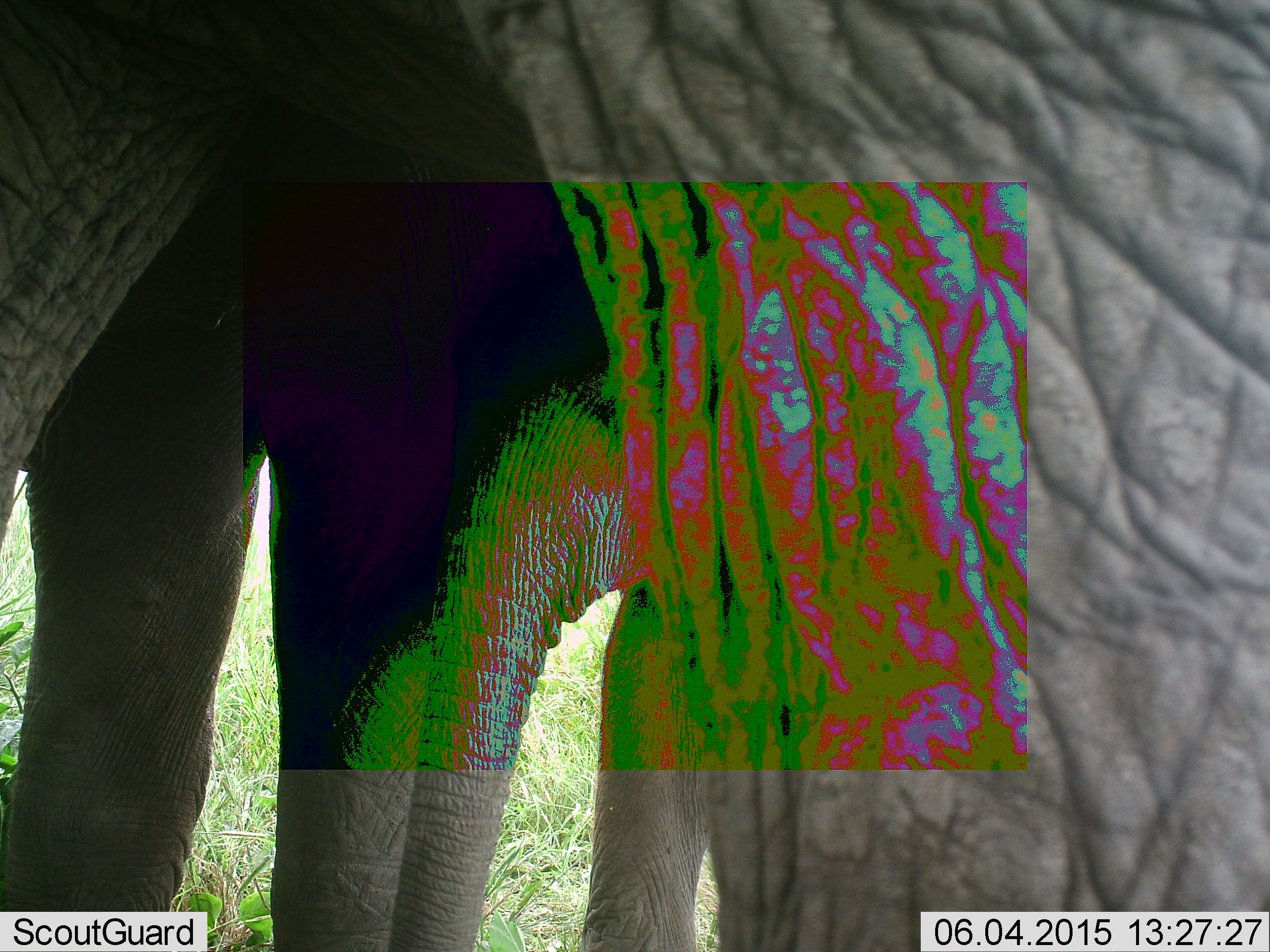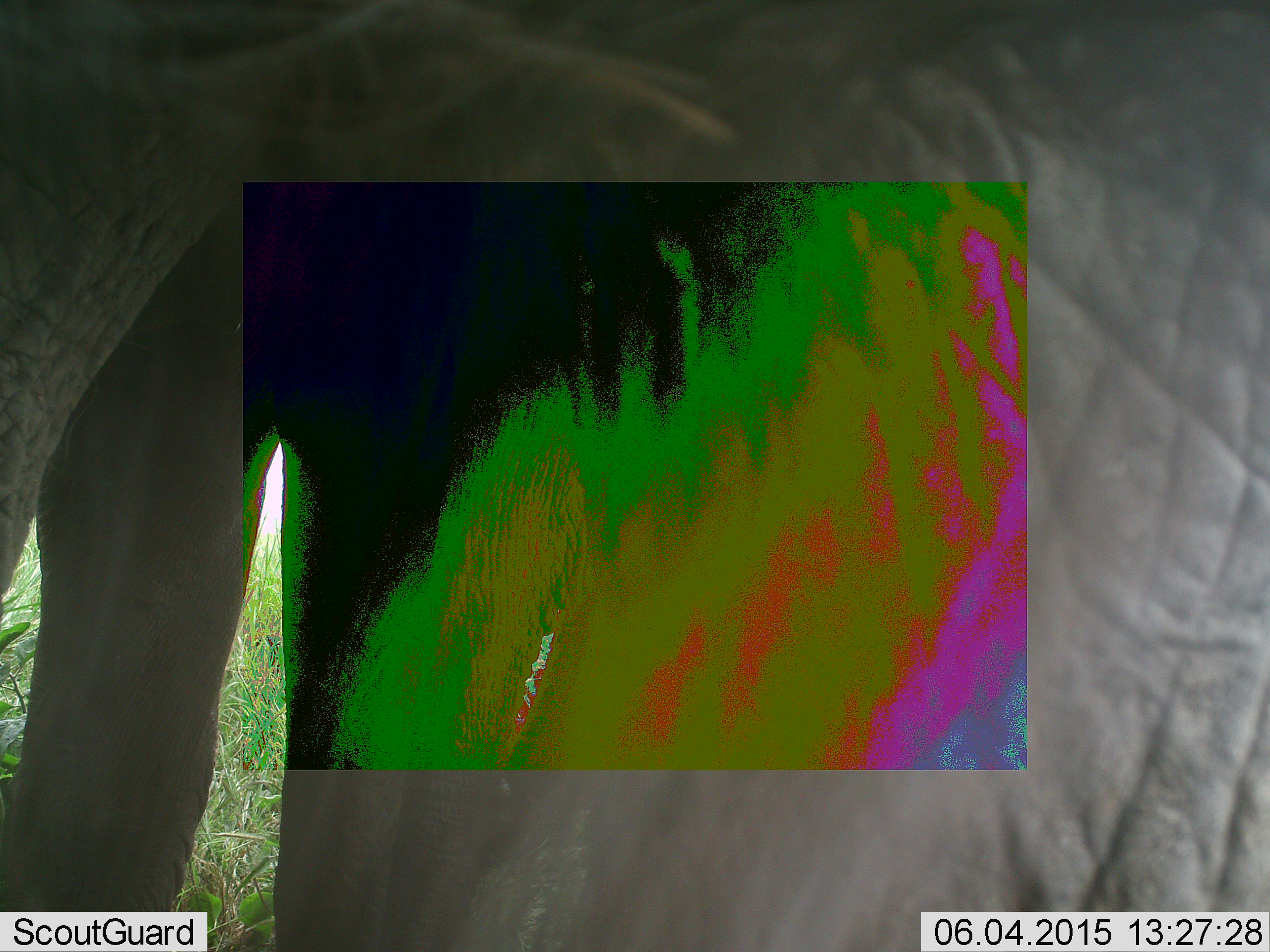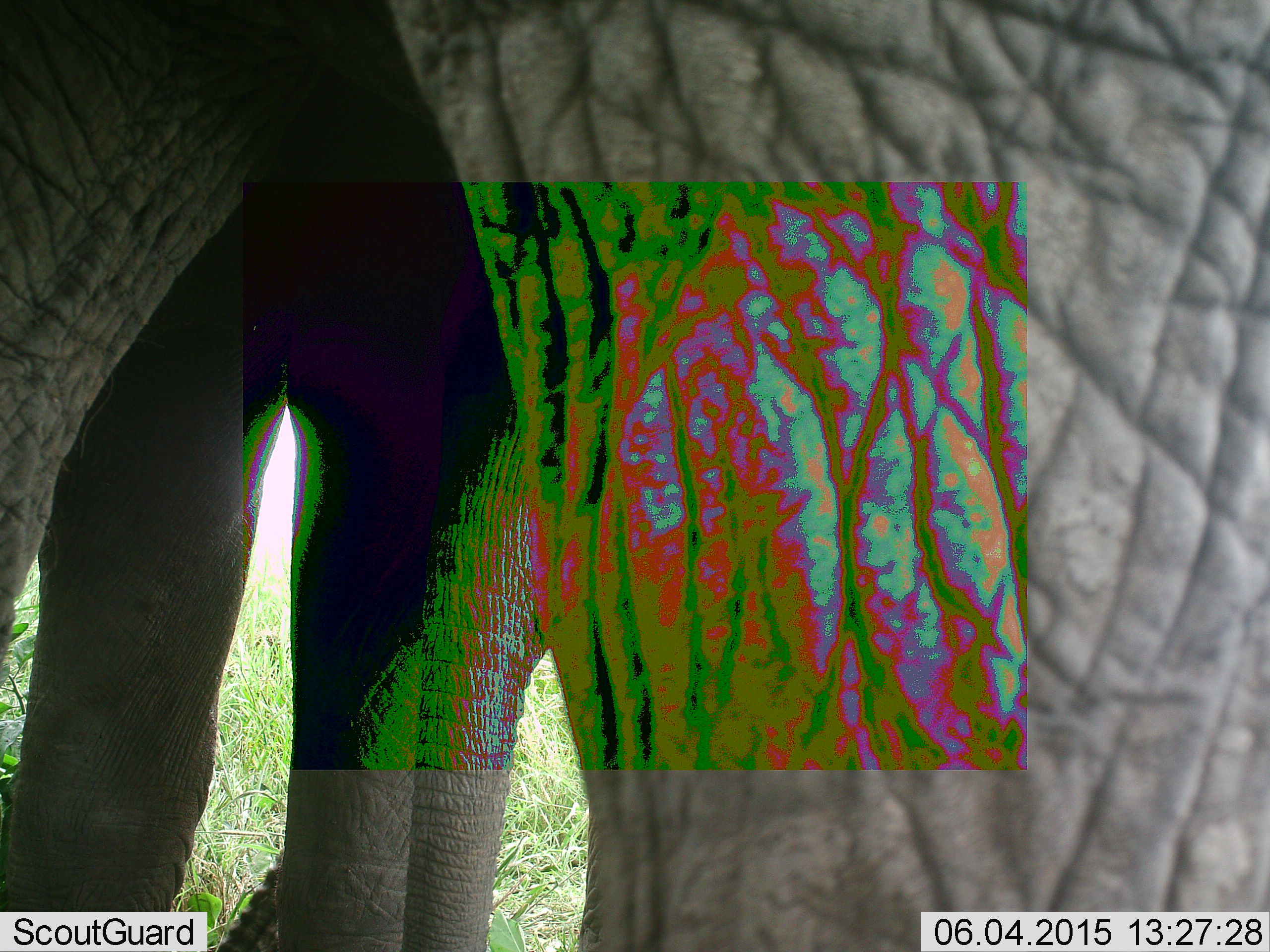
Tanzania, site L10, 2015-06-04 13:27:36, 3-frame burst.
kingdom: Animalia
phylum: Chordata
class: Mammalia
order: Proboscidea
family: Elephantidae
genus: Loxodonta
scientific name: Loxodonta africana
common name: african bush elephant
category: elephant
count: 1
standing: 100%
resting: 0%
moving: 0%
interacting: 10%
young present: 20%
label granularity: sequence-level